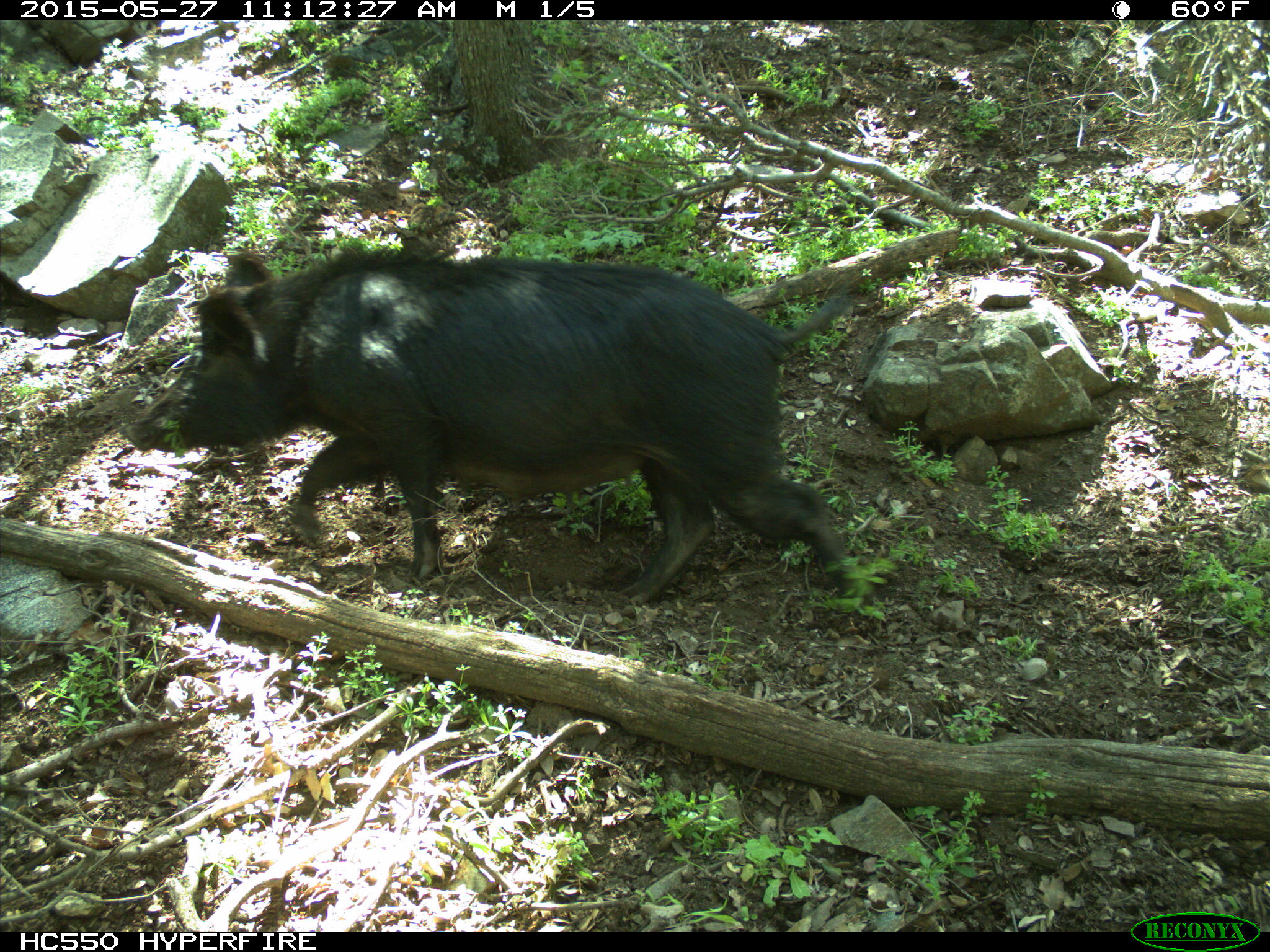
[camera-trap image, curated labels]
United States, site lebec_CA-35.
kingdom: Animalia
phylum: Chordata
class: Mammalia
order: Artiodactyla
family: Suidae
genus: Sus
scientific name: Sus scrofa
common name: wild boar